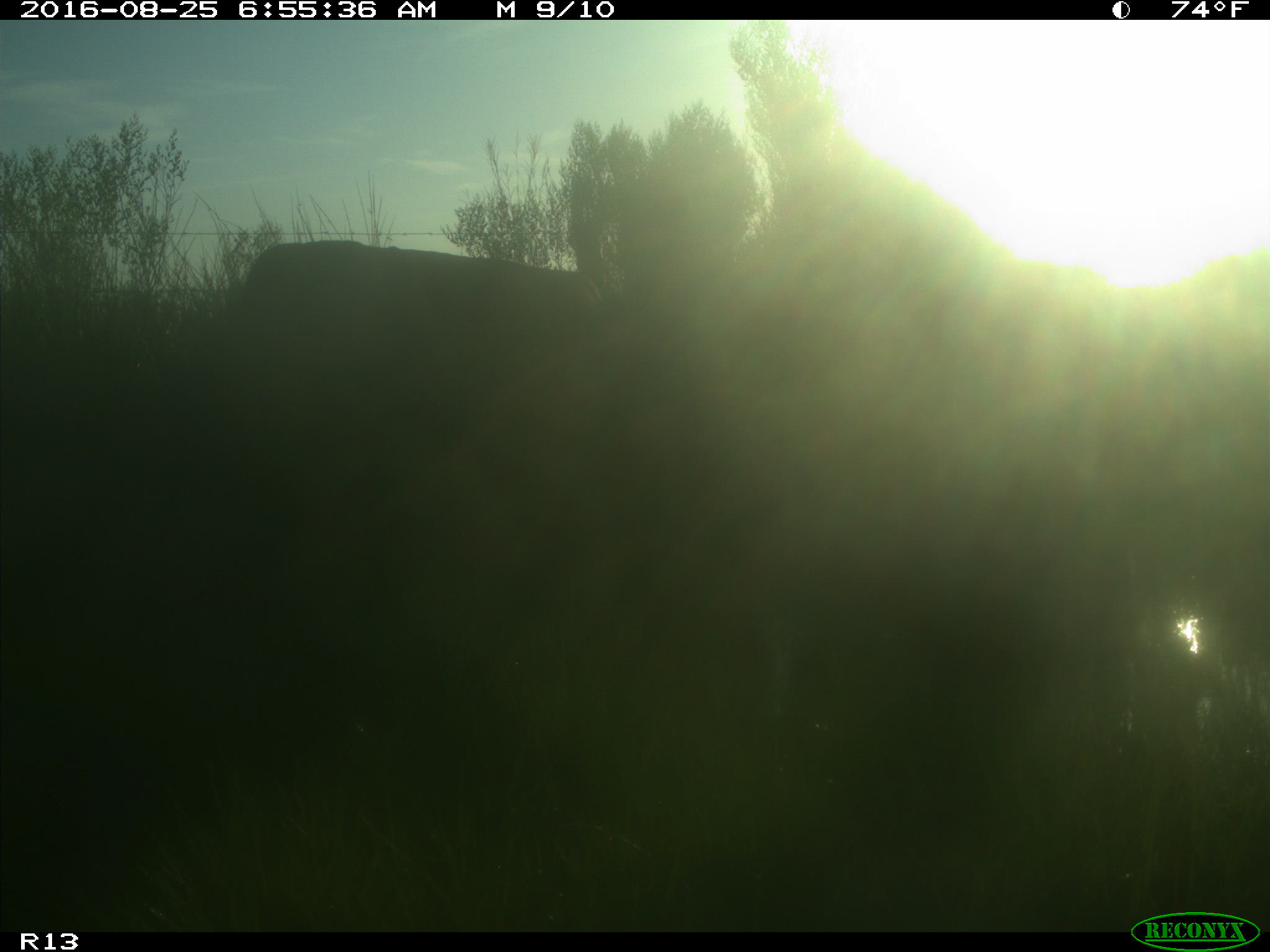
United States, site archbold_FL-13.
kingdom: Animalia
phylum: Chordata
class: Mammalia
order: Artiodactyla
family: Bovidae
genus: Bos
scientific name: Bos taurus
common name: domestic cow